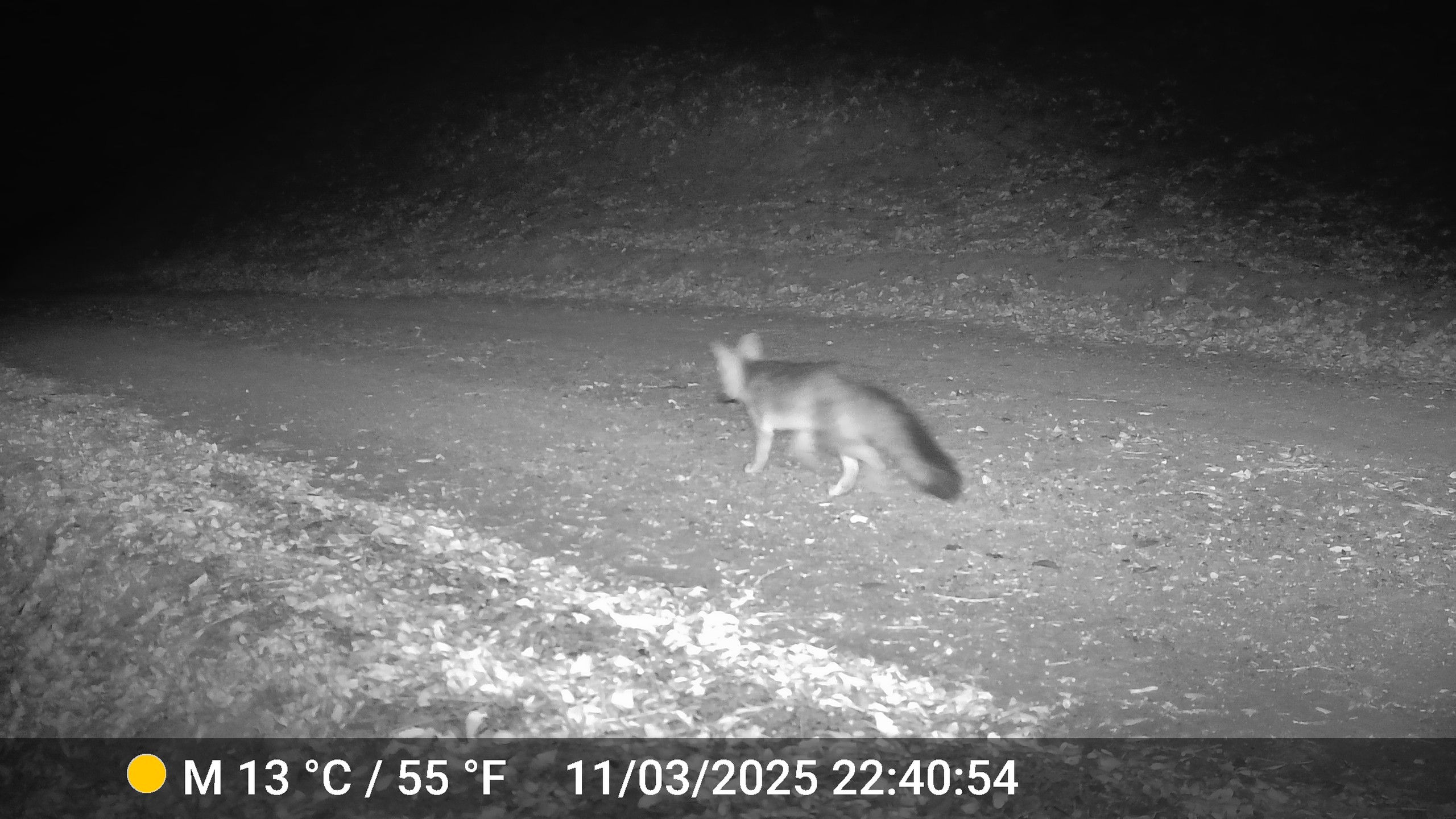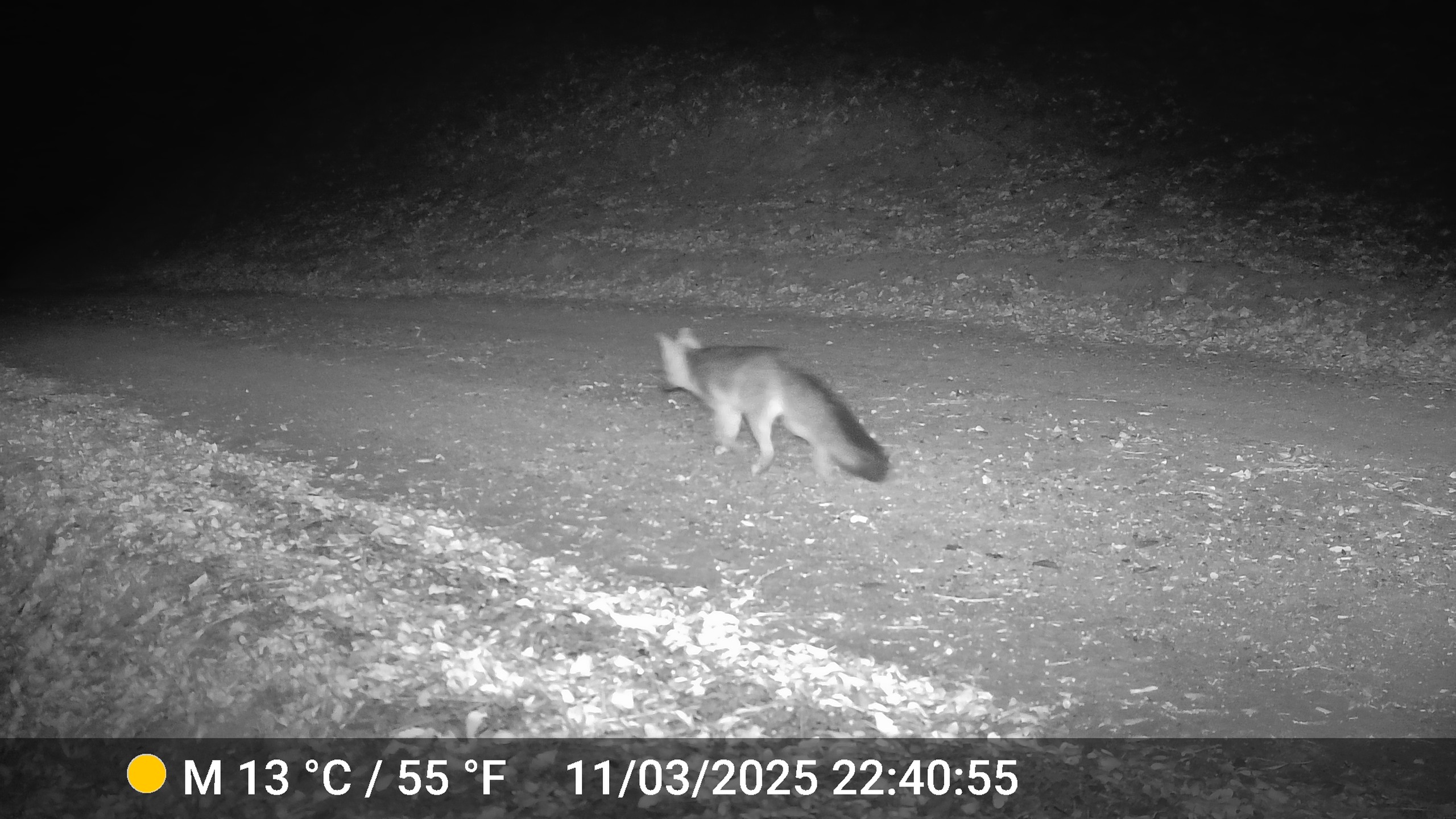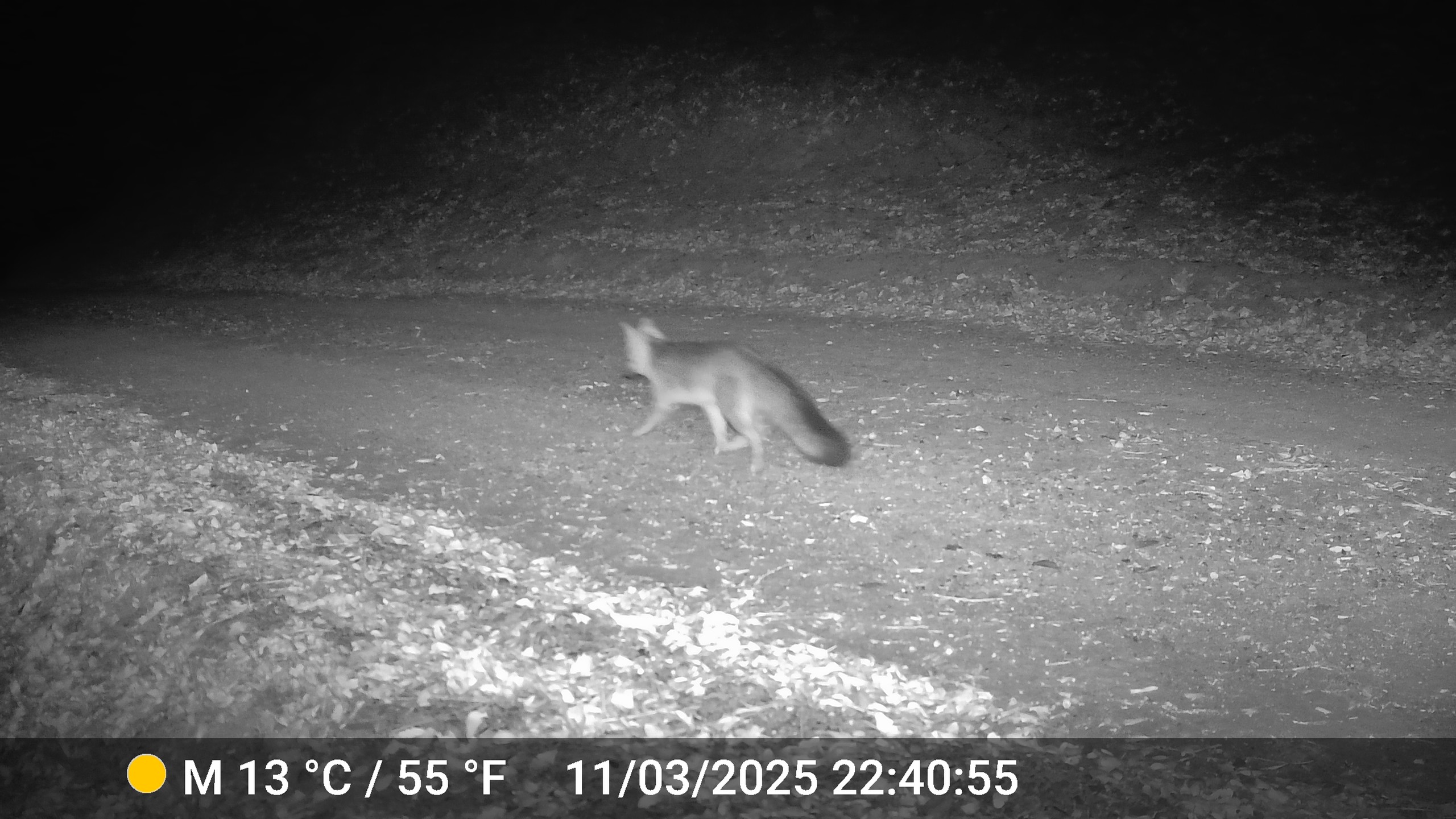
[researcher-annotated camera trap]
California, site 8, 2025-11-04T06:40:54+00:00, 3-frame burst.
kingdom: Animalia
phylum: Chordata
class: Mammalia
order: Carnivora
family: Canidae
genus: Urocyon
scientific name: Urocyon cinereoargenteus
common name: gray fox